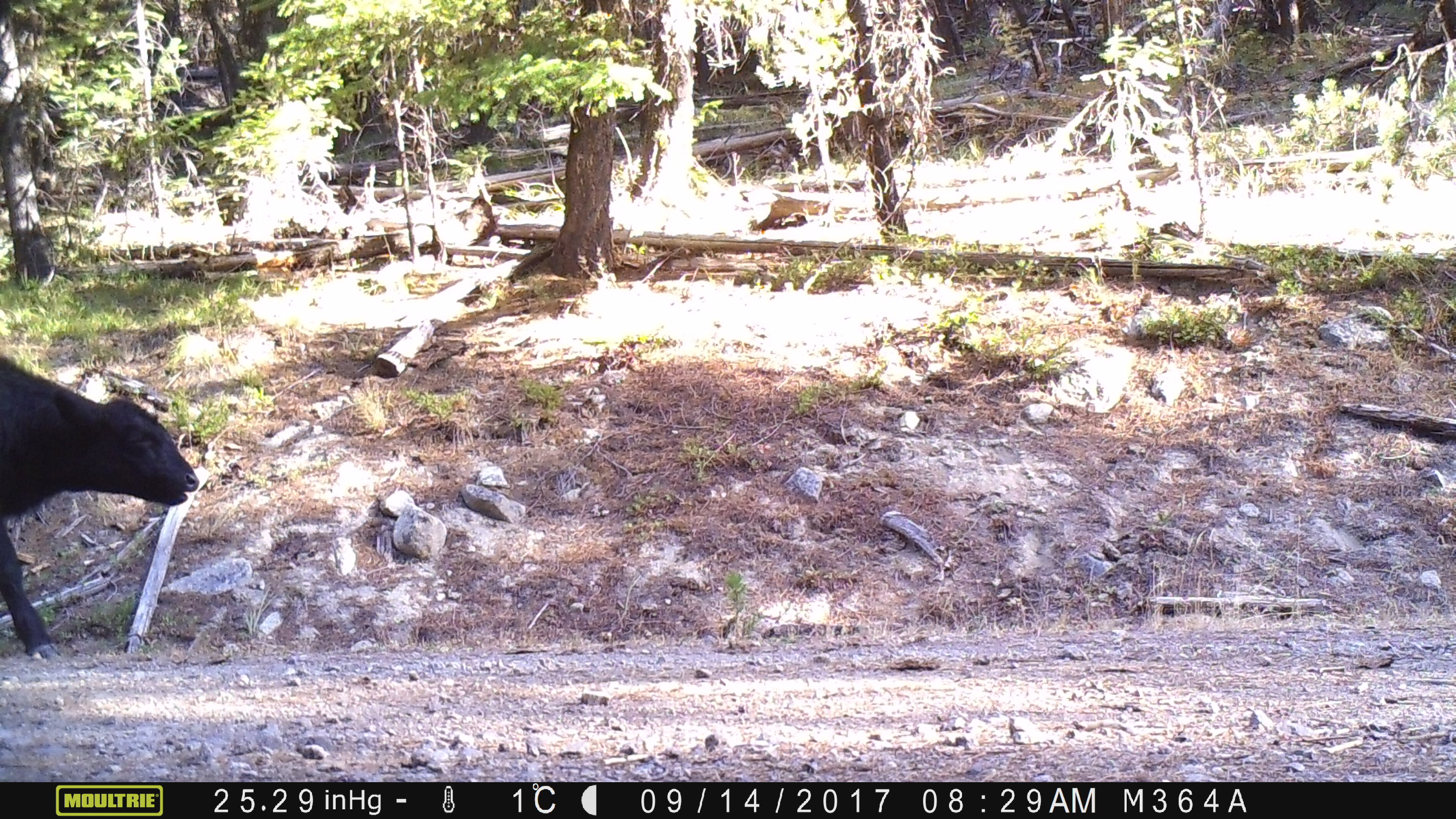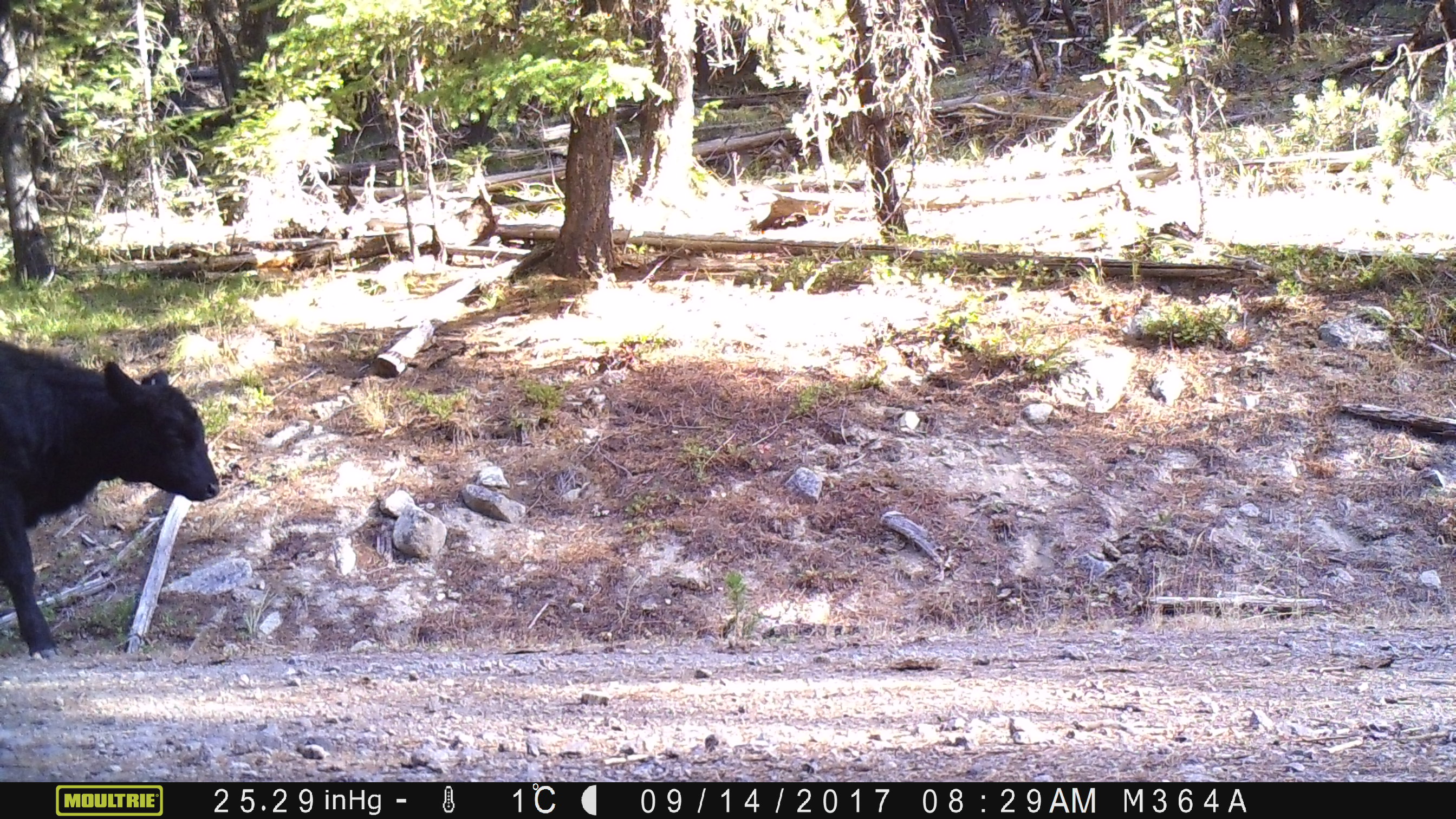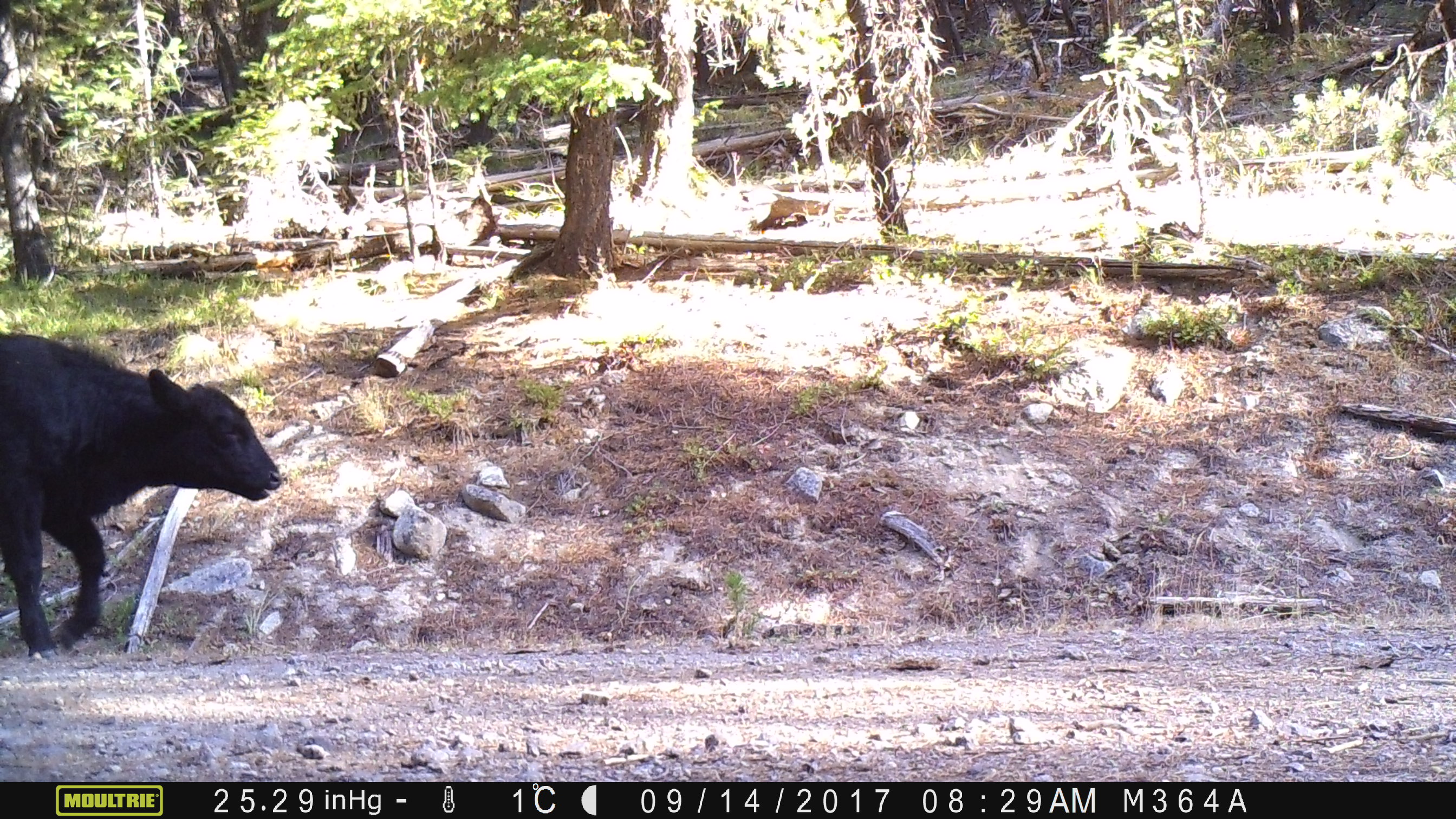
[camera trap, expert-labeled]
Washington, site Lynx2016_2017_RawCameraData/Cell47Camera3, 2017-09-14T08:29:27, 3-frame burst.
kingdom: Animalia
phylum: Chordata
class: Mammalia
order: Artiodactyla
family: Bovidae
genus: Bos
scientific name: Bos taurus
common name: domestic cattle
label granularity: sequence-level